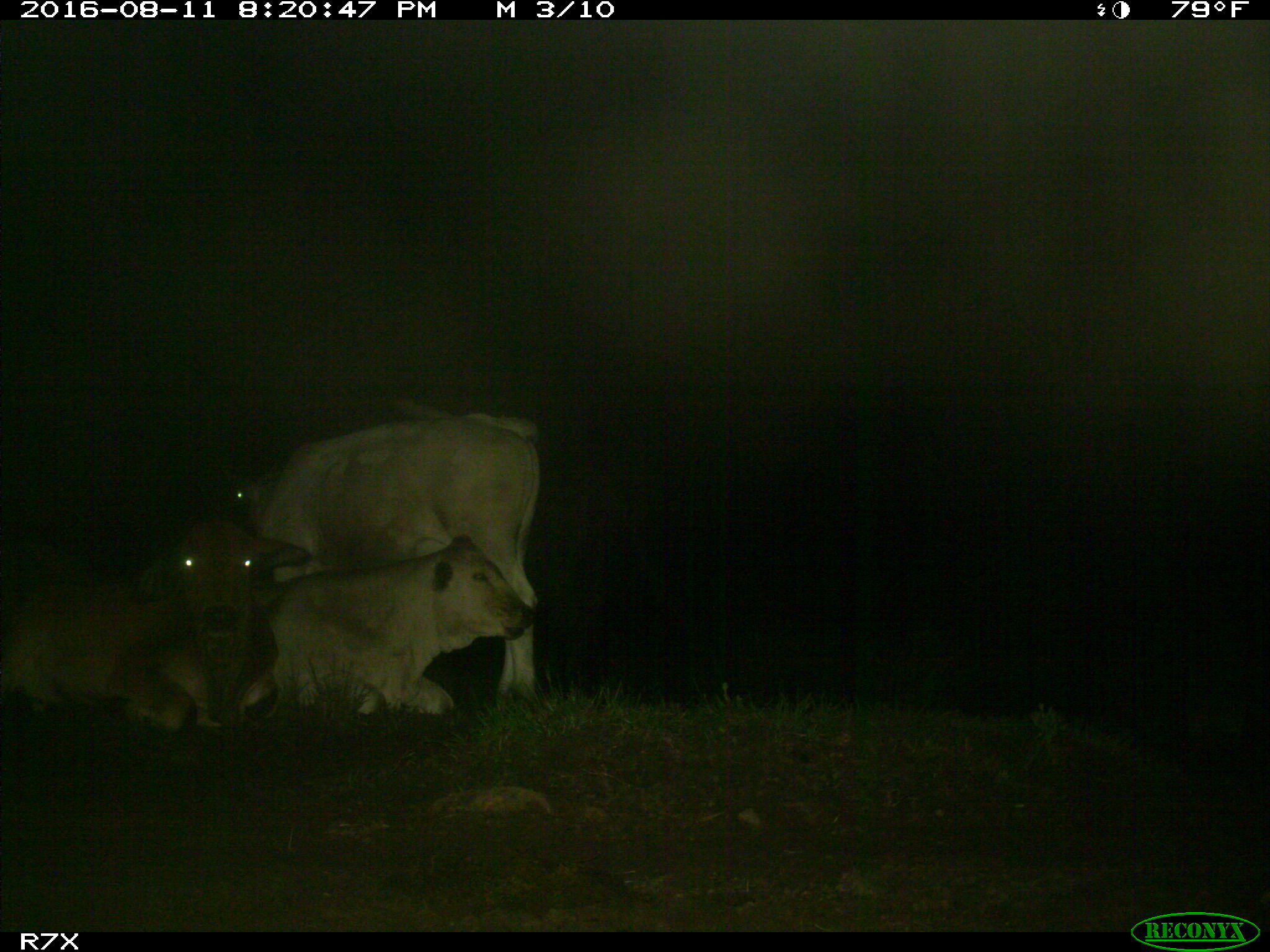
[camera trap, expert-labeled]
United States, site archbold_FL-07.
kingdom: Animalia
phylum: Chordata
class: Mammalia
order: Artiodactyla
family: Bovidae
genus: Bos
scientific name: Bos taurus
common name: domestic cow